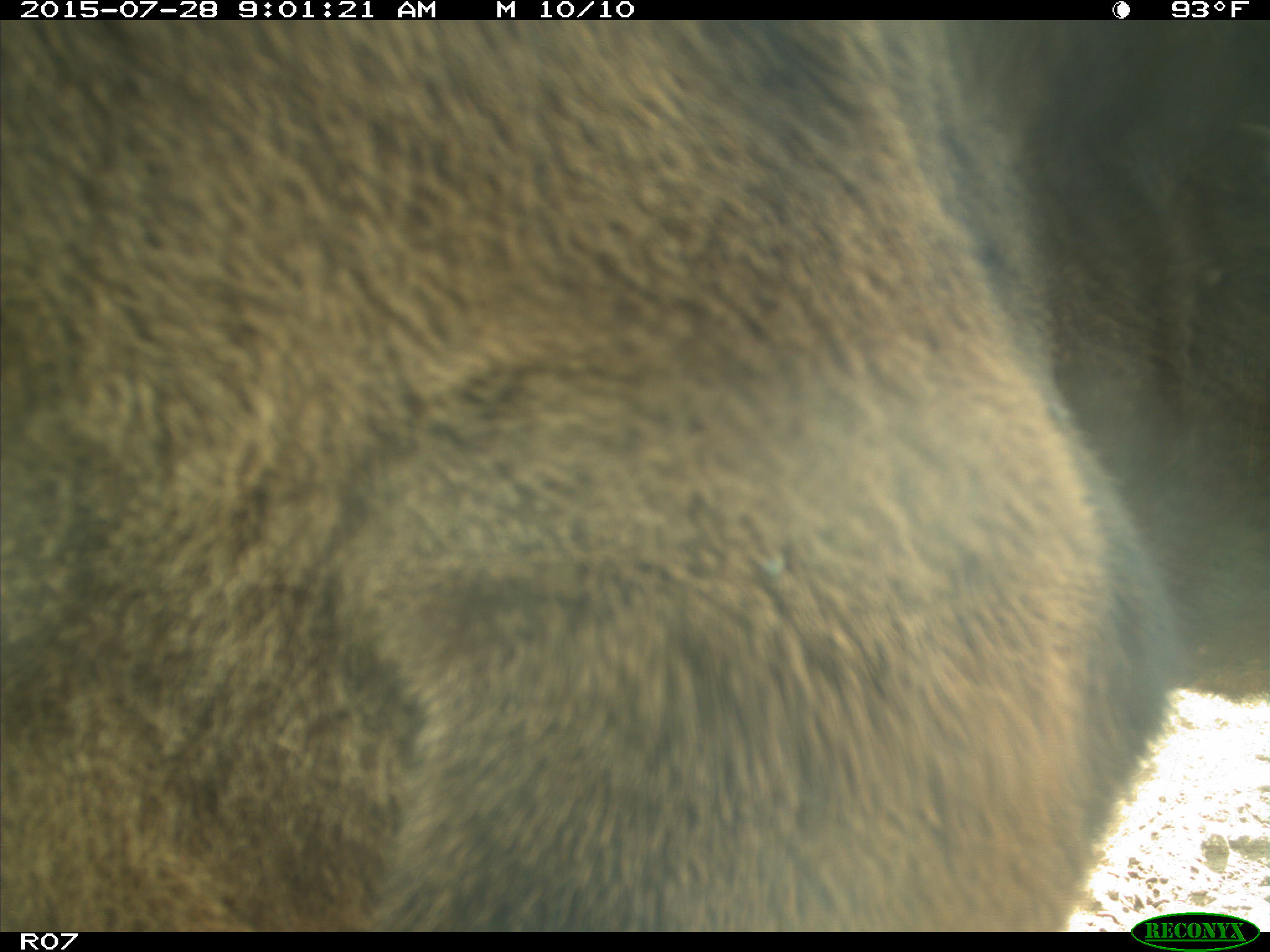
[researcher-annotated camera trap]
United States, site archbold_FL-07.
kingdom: Animalia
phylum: Chordata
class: Mammalia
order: Artiodactyla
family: Bovidae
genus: Bos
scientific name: Bos taurus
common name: domestic cow